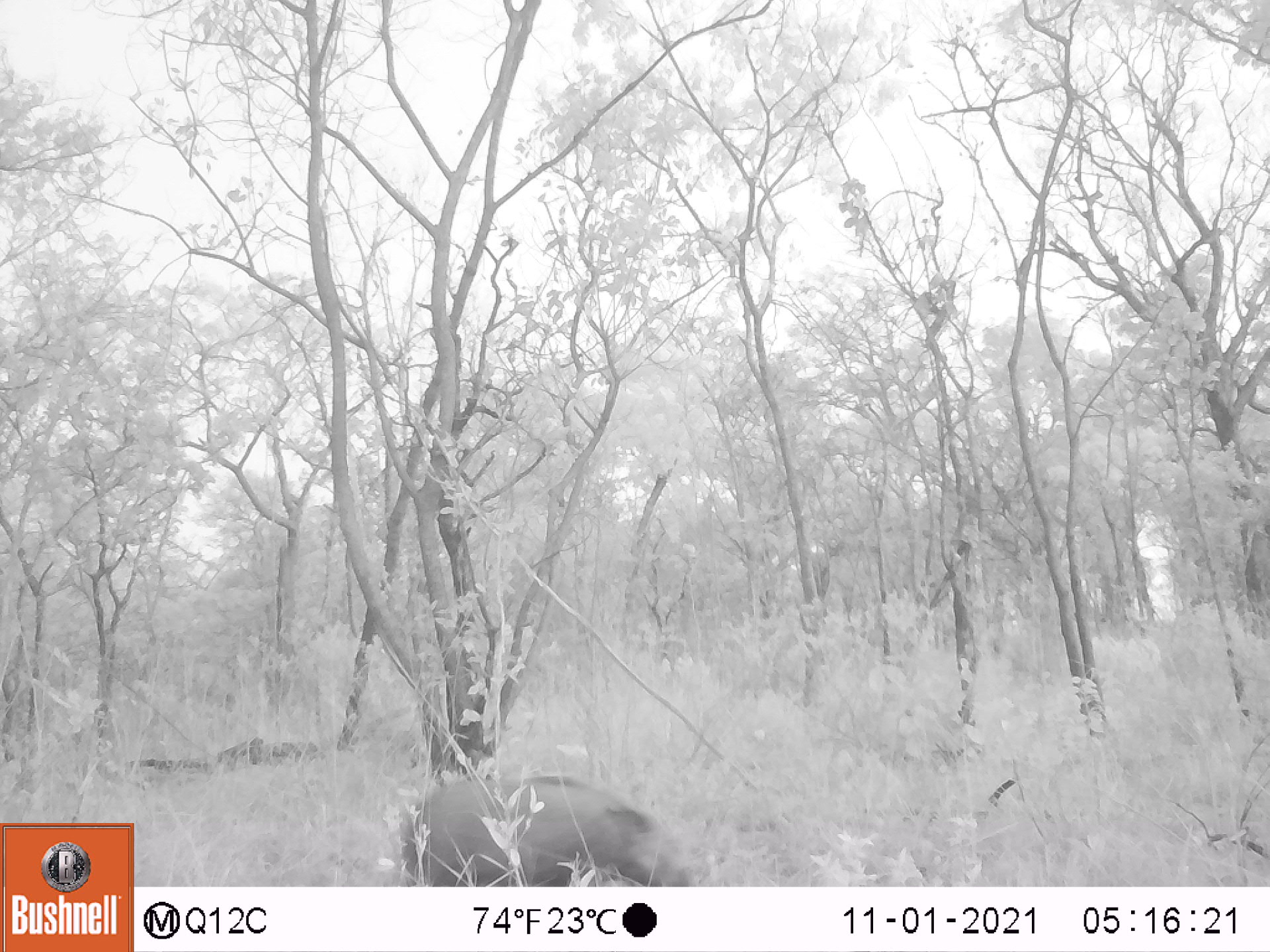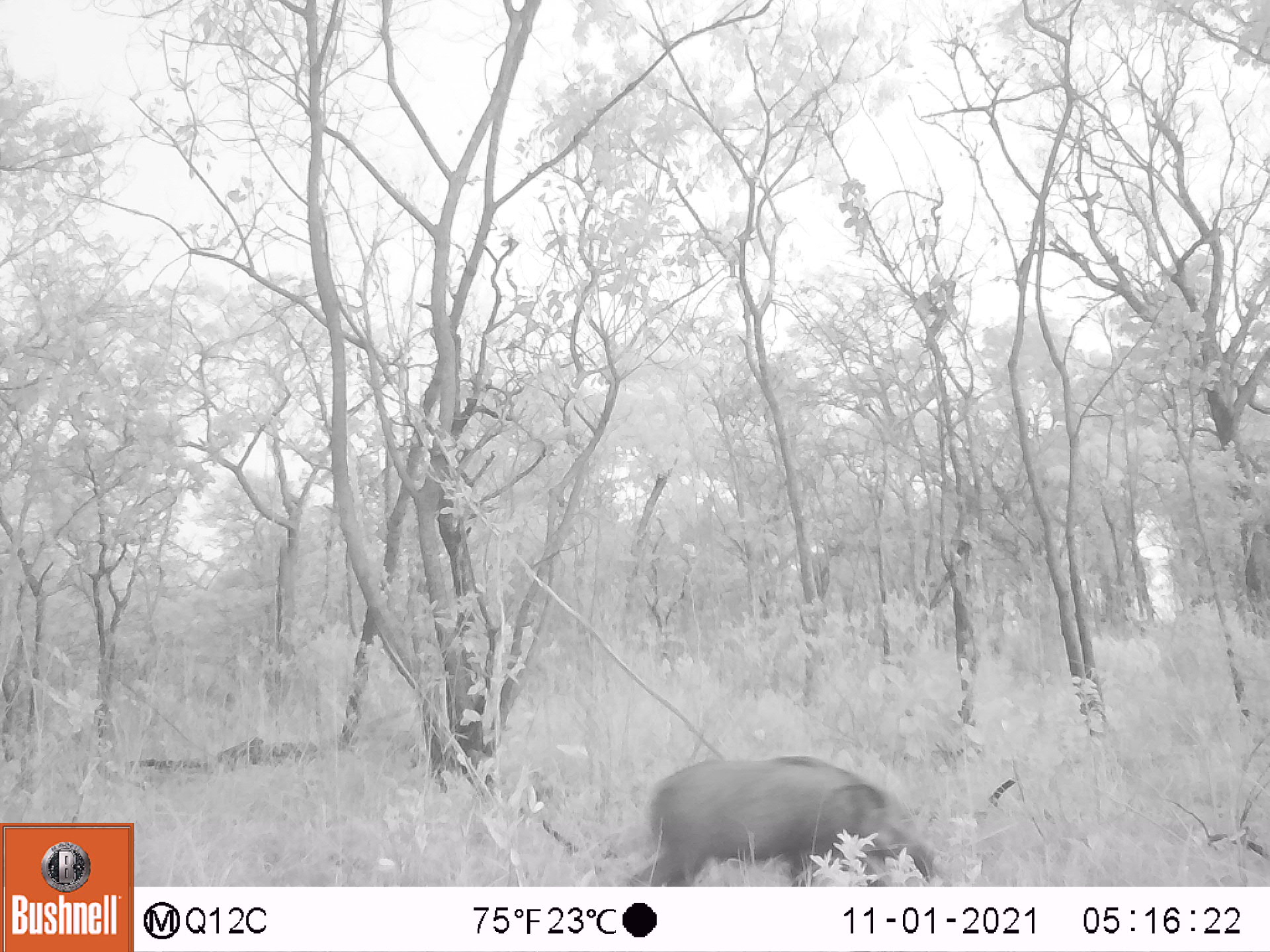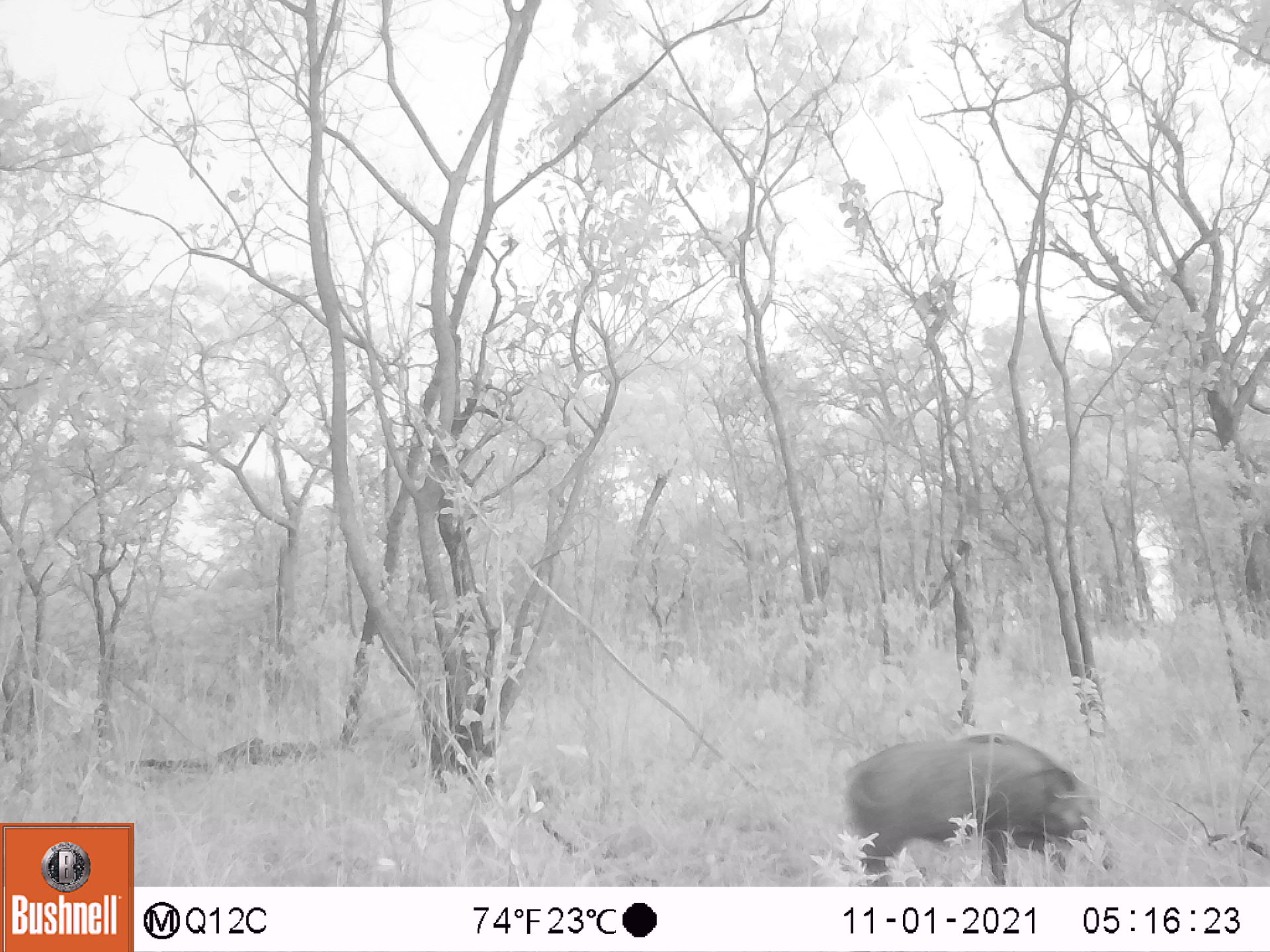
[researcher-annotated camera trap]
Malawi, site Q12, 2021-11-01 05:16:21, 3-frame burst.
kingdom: Animalia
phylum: Chordata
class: Mammalia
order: Artiodactyla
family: Suidae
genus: Potamochoerus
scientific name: Potamochoerus larvatus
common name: bushpig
Bushpig (Potamochoerus larvatus), count 1.